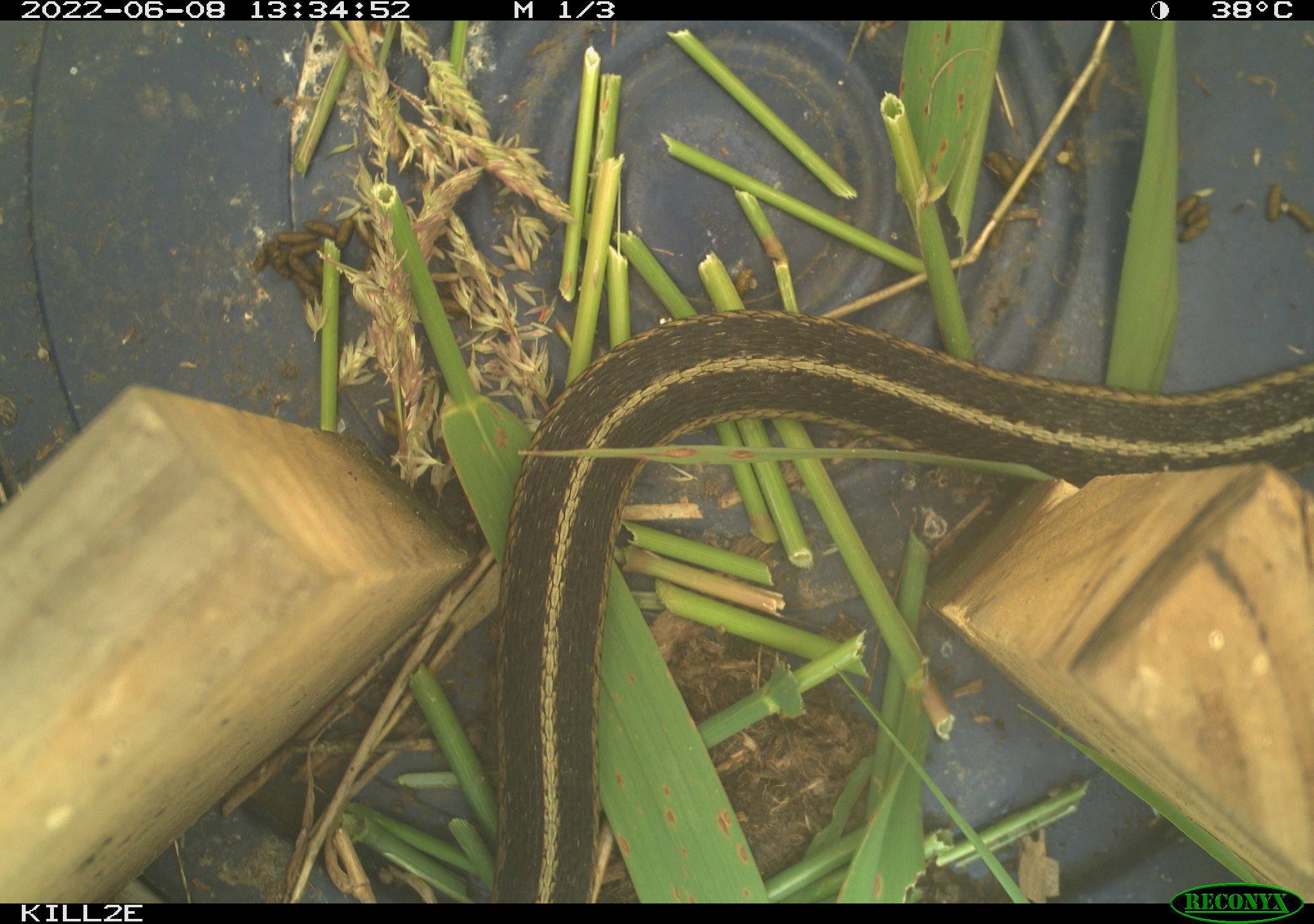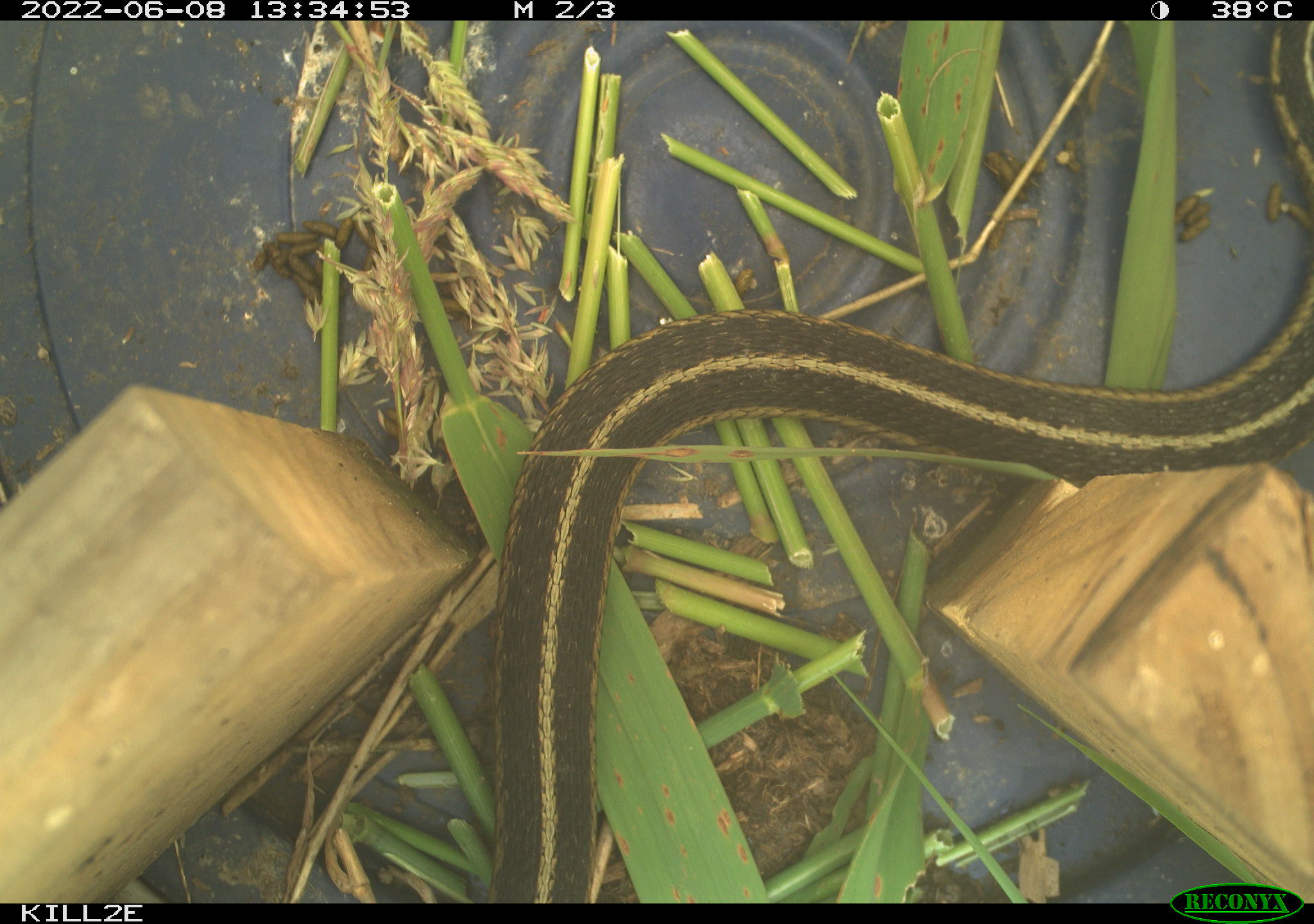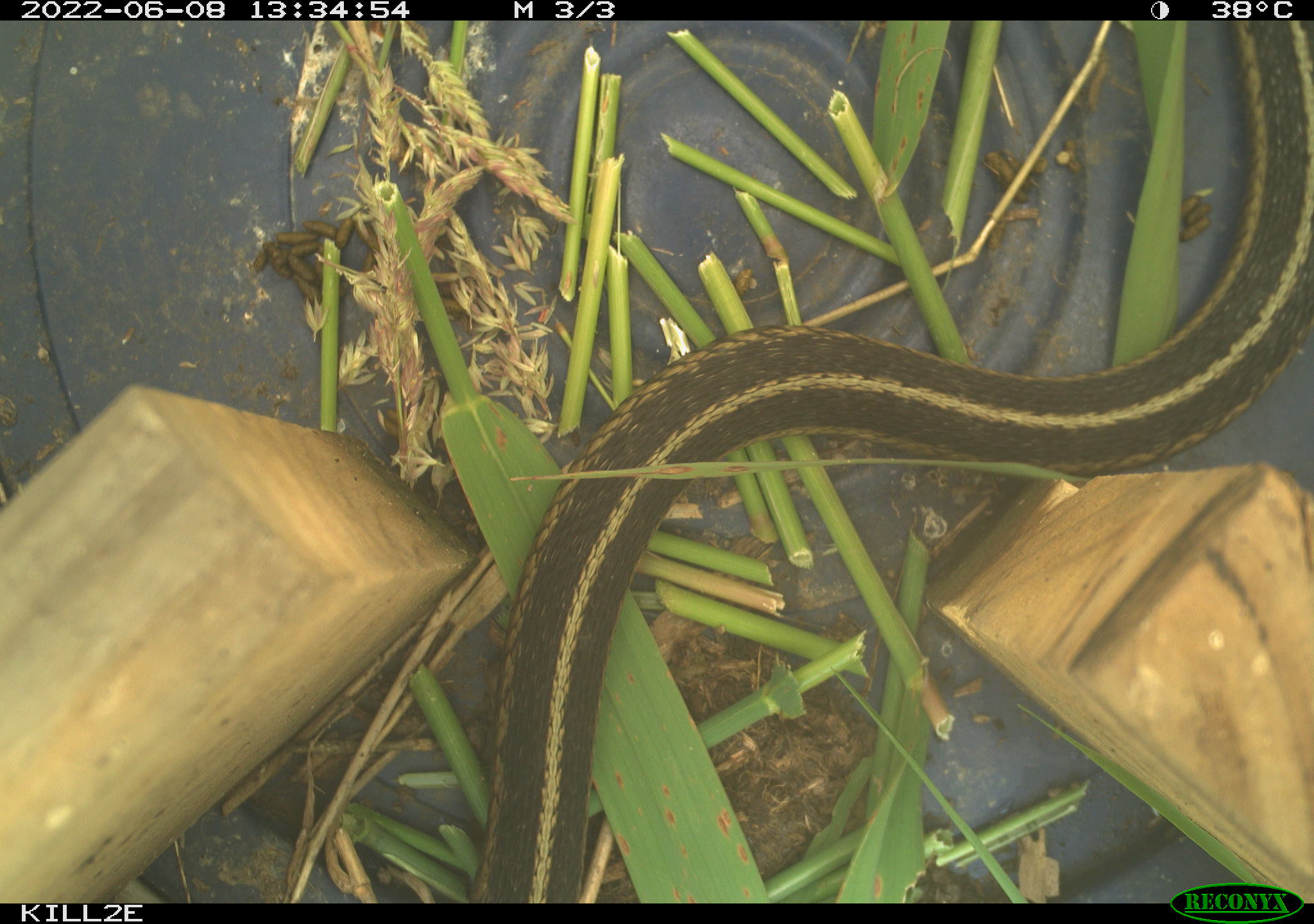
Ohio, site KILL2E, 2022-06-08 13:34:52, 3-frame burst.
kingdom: Animalia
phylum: Chordata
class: Reptilia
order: Squamata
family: Colubridae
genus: Thamnophis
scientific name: Thamnophis sirtalis sirtalis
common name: eastern gartersnake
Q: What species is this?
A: Eastern gartersnake (Thamnophis sirtalis sirtalis).